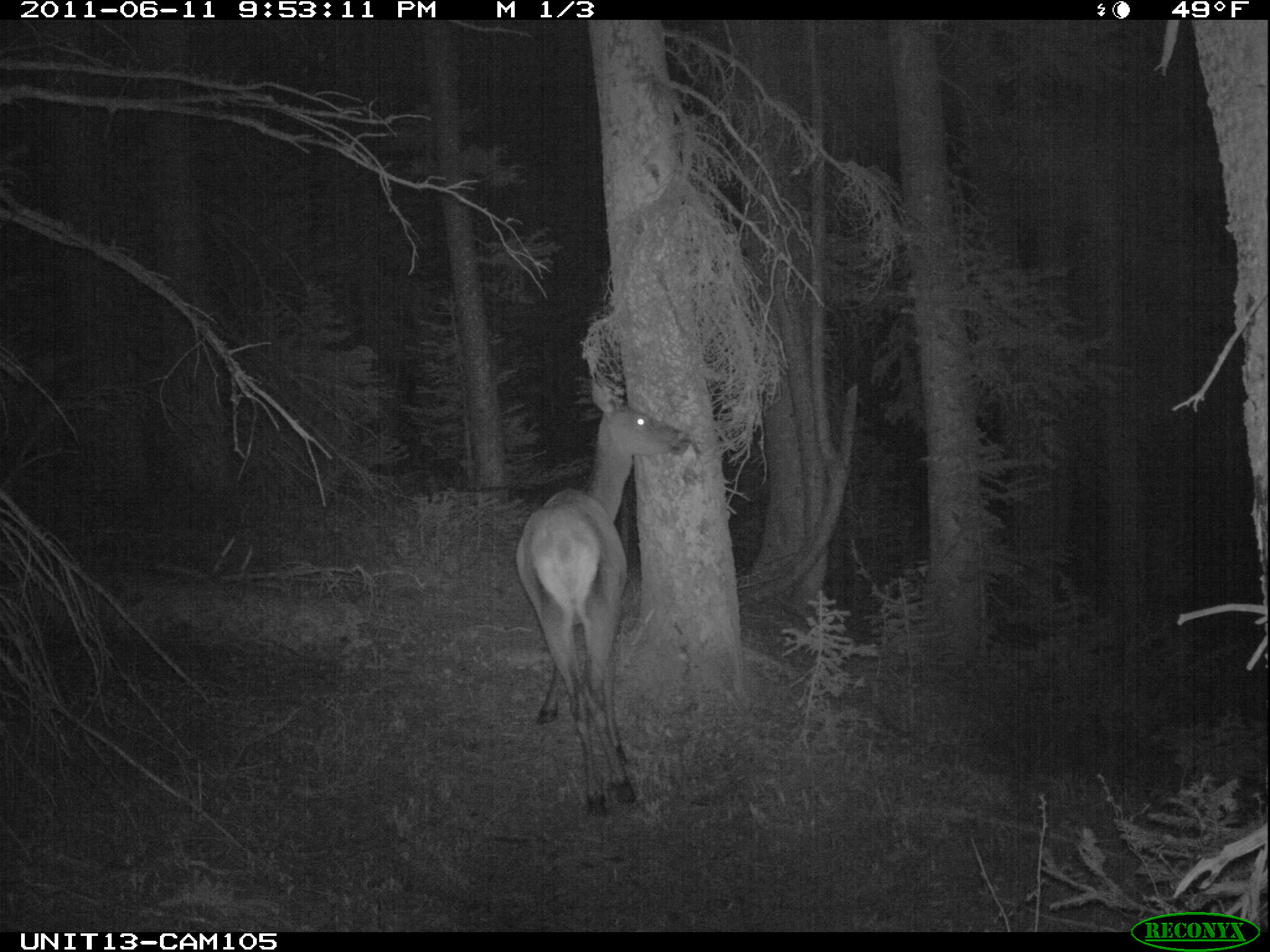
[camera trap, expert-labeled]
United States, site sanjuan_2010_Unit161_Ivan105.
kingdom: Animalia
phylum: Chordata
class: Mammalia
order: Artiodactyla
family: Cervidae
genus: Cervus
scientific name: Cervus elaphus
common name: red deer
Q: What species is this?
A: Cervus elaphus (red deer).